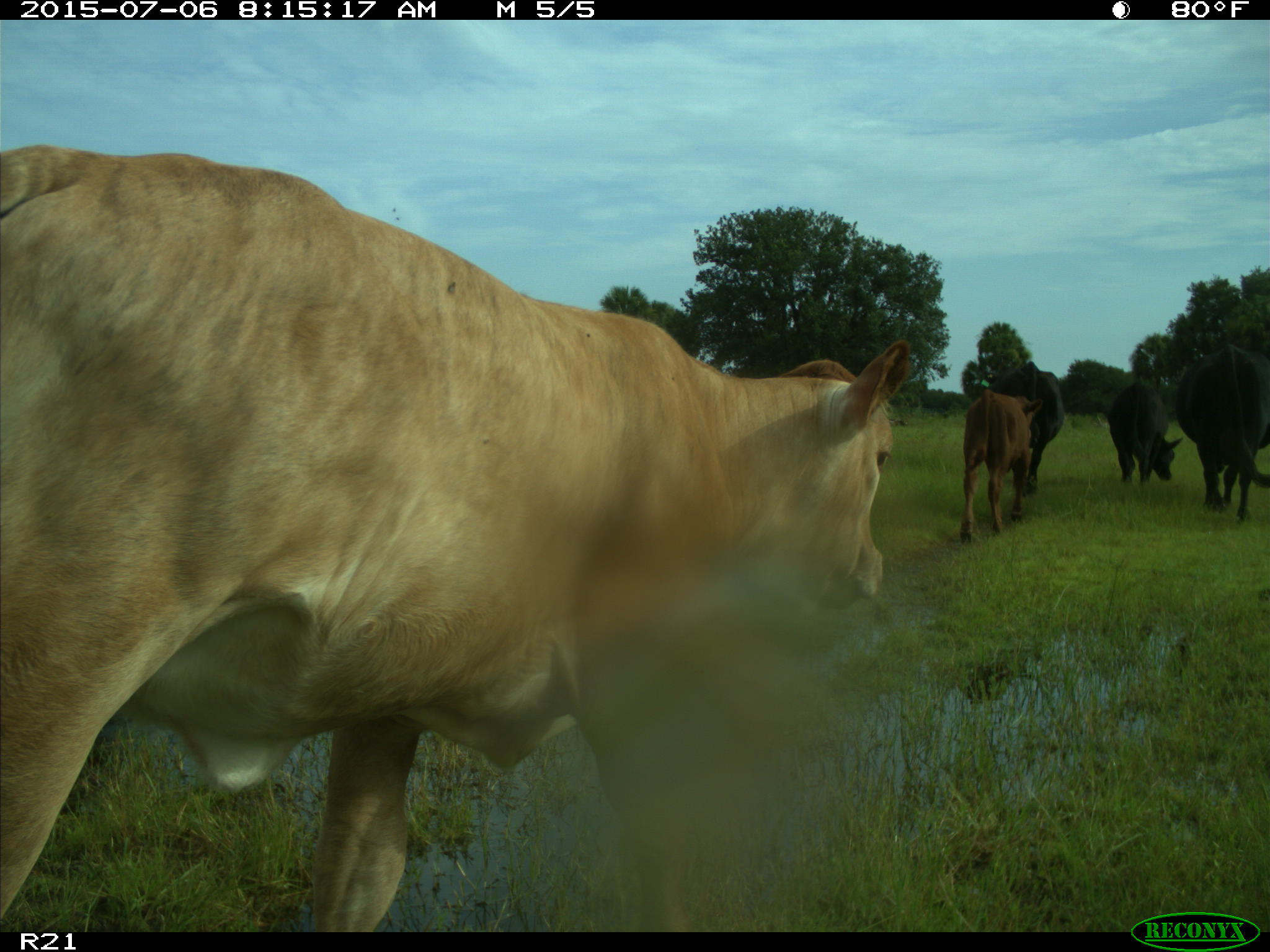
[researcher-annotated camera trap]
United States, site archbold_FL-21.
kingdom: Animalia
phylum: Chordata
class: Mammalia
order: Artiodactyla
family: Bovidae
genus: Bos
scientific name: Bos taurus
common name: domestic cow